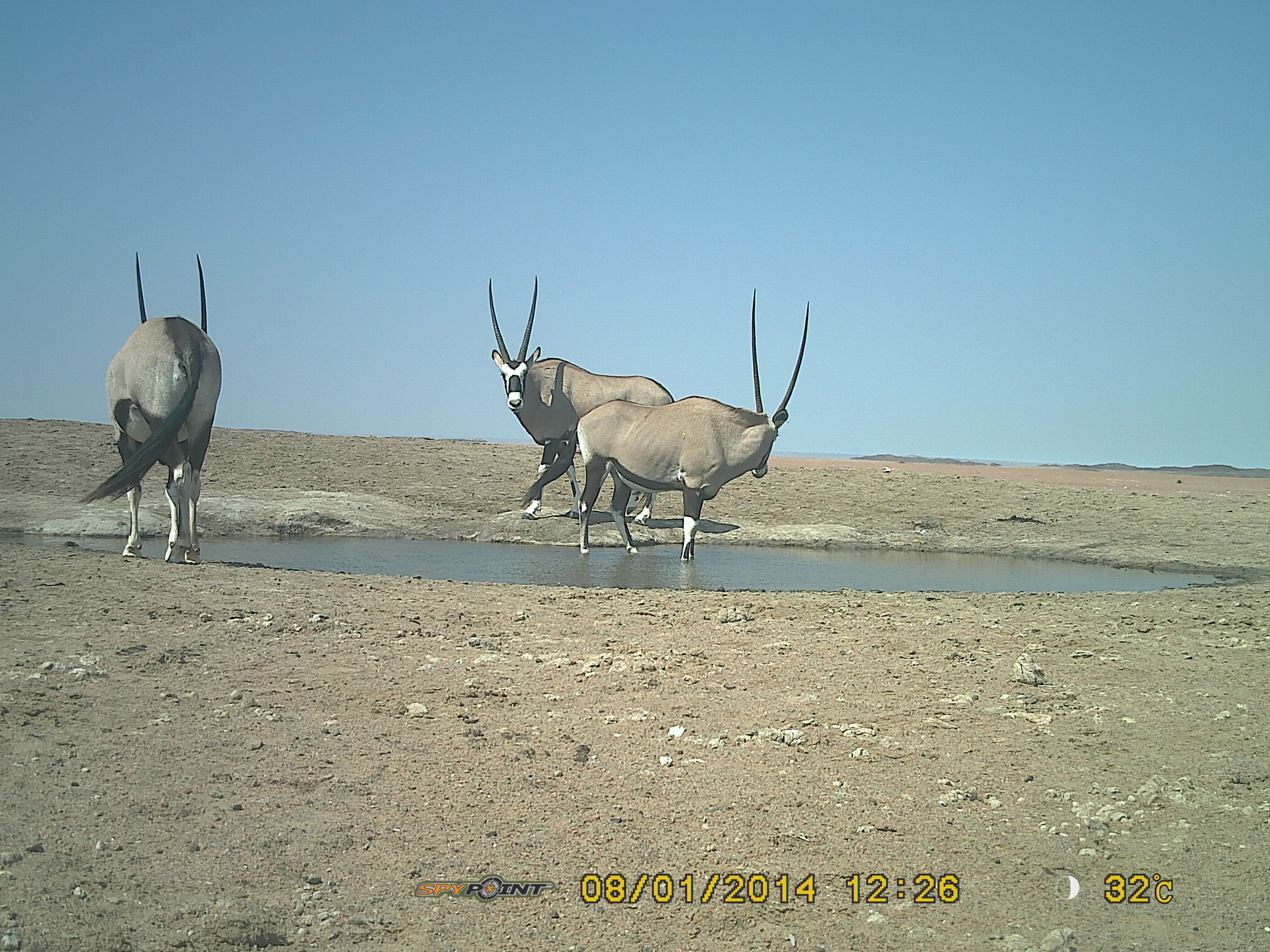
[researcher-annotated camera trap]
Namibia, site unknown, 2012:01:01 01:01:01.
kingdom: Animalia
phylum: Chordata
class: Mammalia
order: Artiodactyla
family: Bovidae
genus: Oryx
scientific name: Oryx gazella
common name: gemsbok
Oryx gazella (gemsbok).